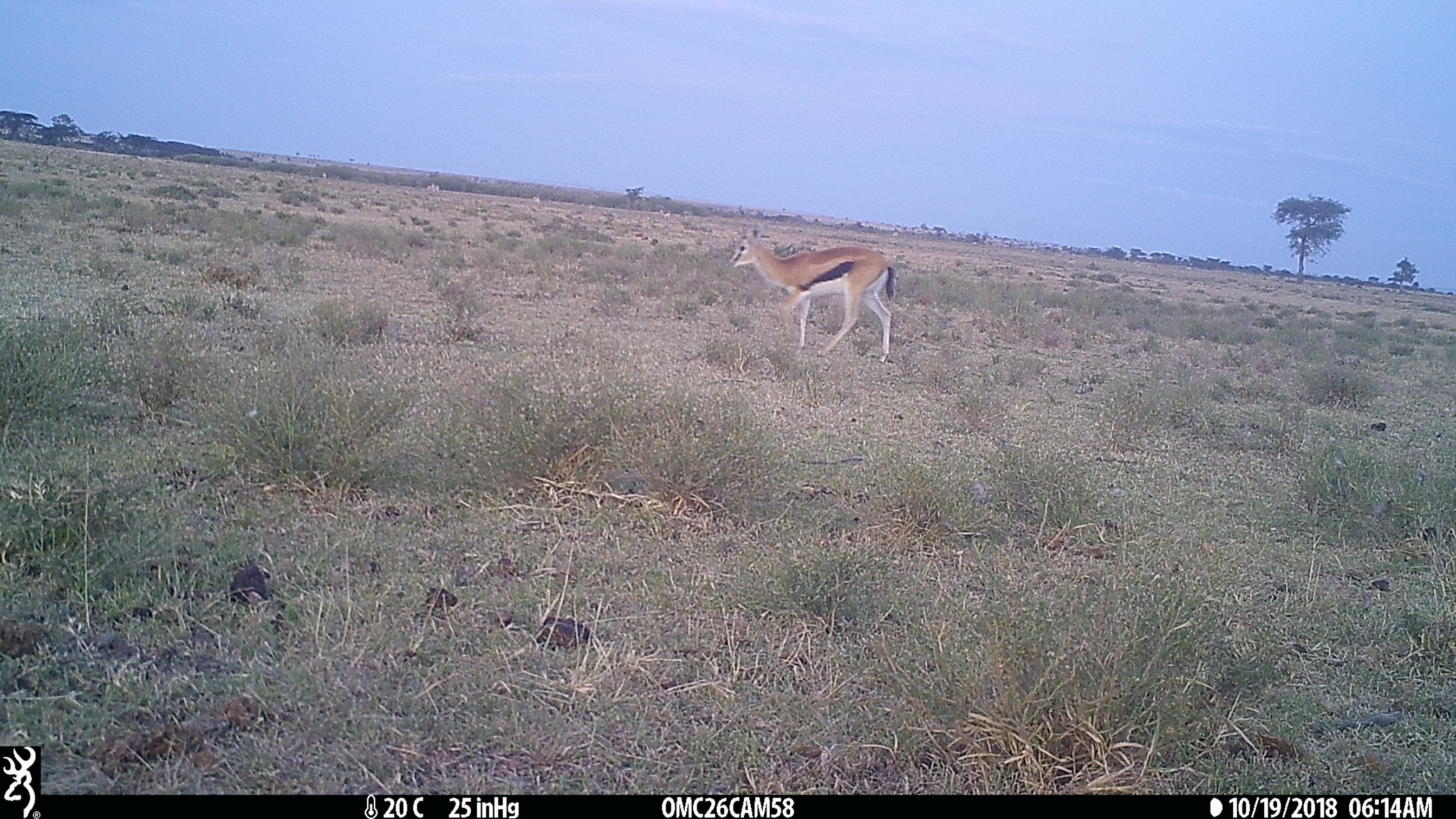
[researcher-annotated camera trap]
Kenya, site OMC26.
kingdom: Animalia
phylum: Chordata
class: Mammalia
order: Artiodactyla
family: Bovidae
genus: Eudorcas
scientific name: Eudorcas thomsonii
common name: thomon's gazelle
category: gazelle thomsons